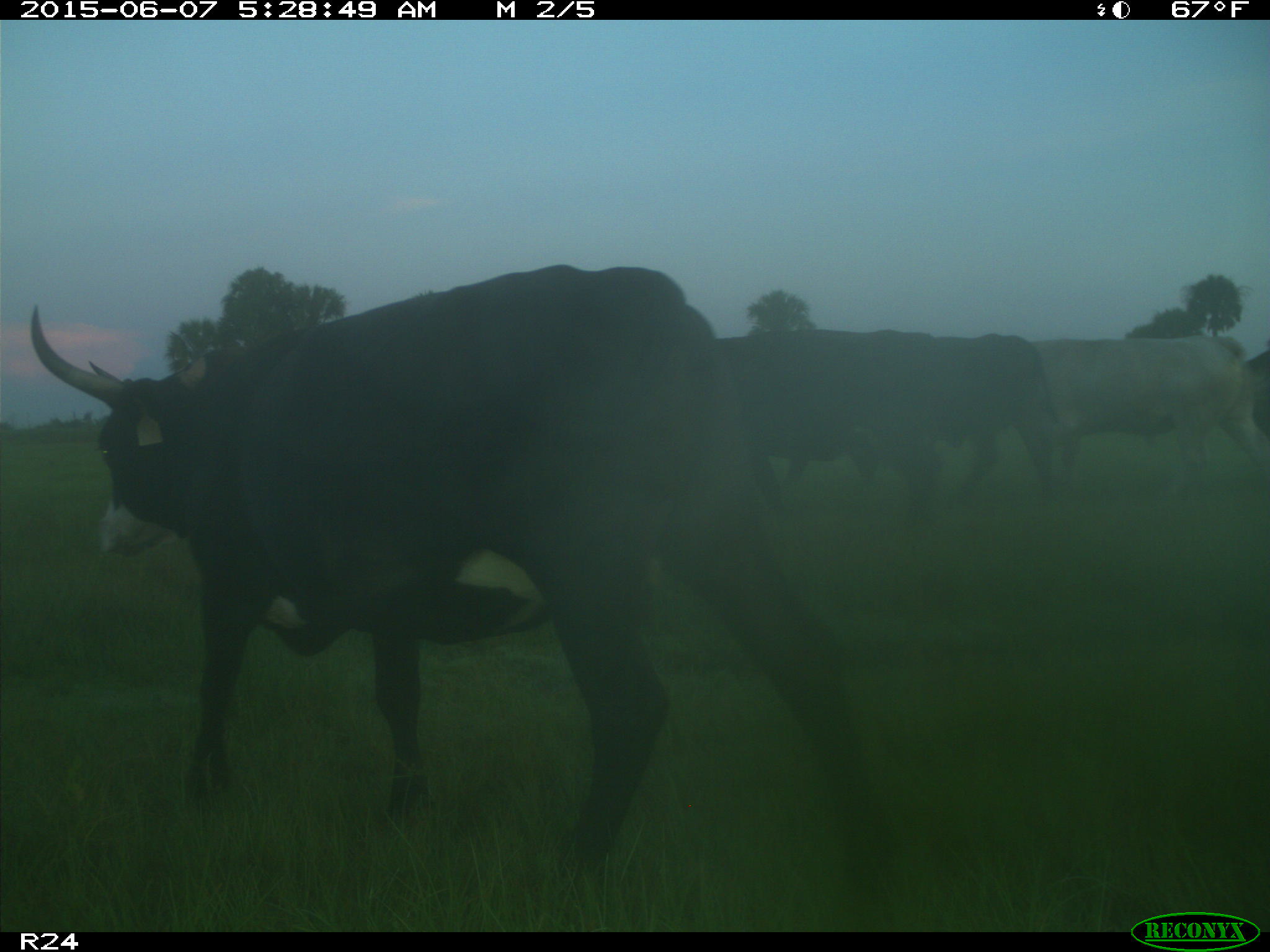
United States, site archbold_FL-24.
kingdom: Animalia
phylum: Chordata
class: Mammalia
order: Artiodactyla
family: Bovidae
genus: Bos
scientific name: Bos taurus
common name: domestic cow